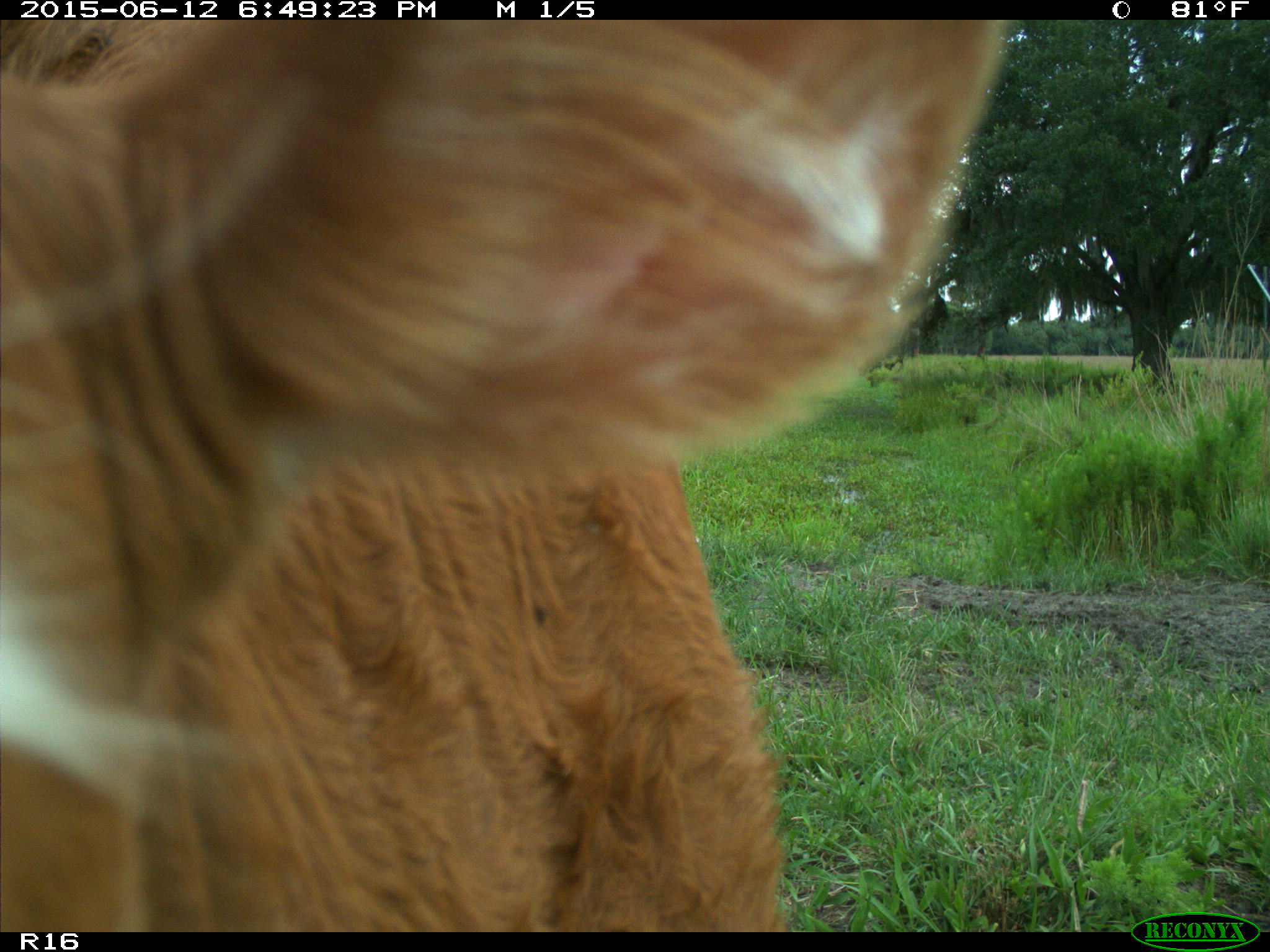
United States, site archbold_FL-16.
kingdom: Animalia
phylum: Chordata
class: Mammalia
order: Artiodactyla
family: Bovidae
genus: Bos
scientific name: Bos taurus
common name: domestic cow